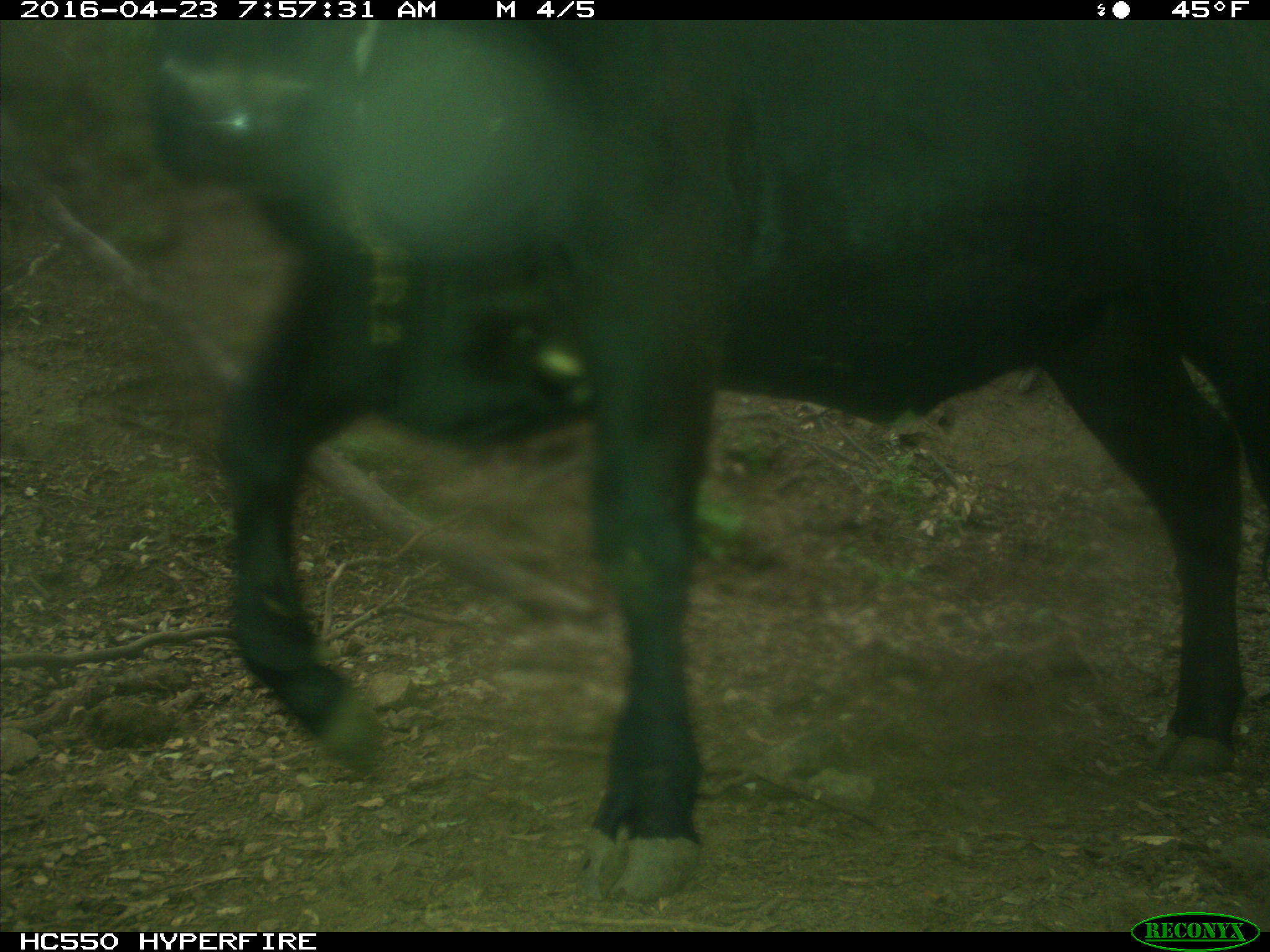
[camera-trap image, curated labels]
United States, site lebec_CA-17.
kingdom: Animalia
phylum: Chordata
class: Mammalia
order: Artiodactyla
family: Bovidae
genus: Bos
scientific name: Bos taurus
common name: domestic cow